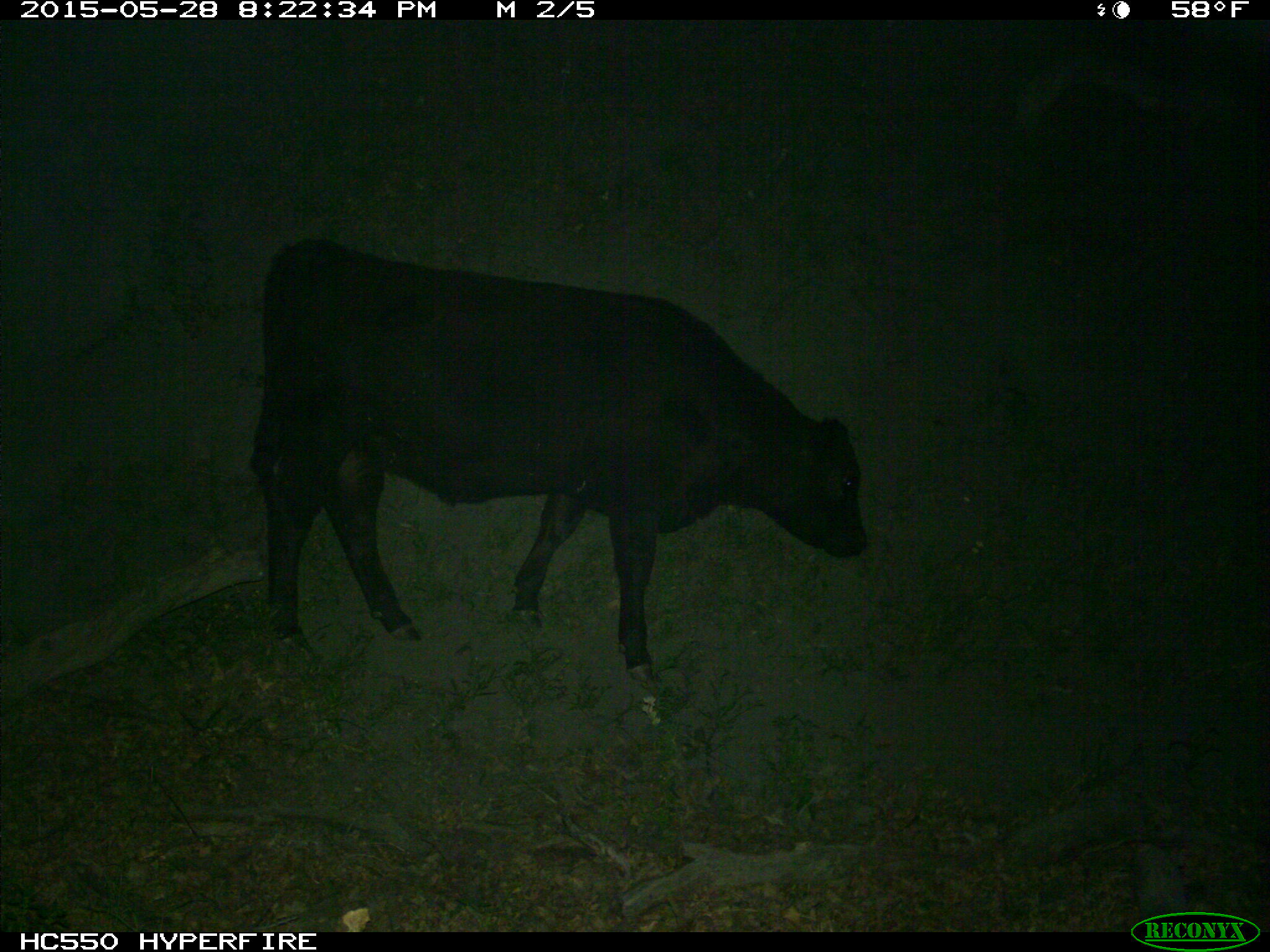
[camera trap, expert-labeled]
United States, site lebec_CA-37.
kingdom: Animalia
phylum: Chordata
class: Mammalia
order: Artiodactyla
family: Bovidae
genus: Bos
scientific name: Bos taurus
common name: domestic cow